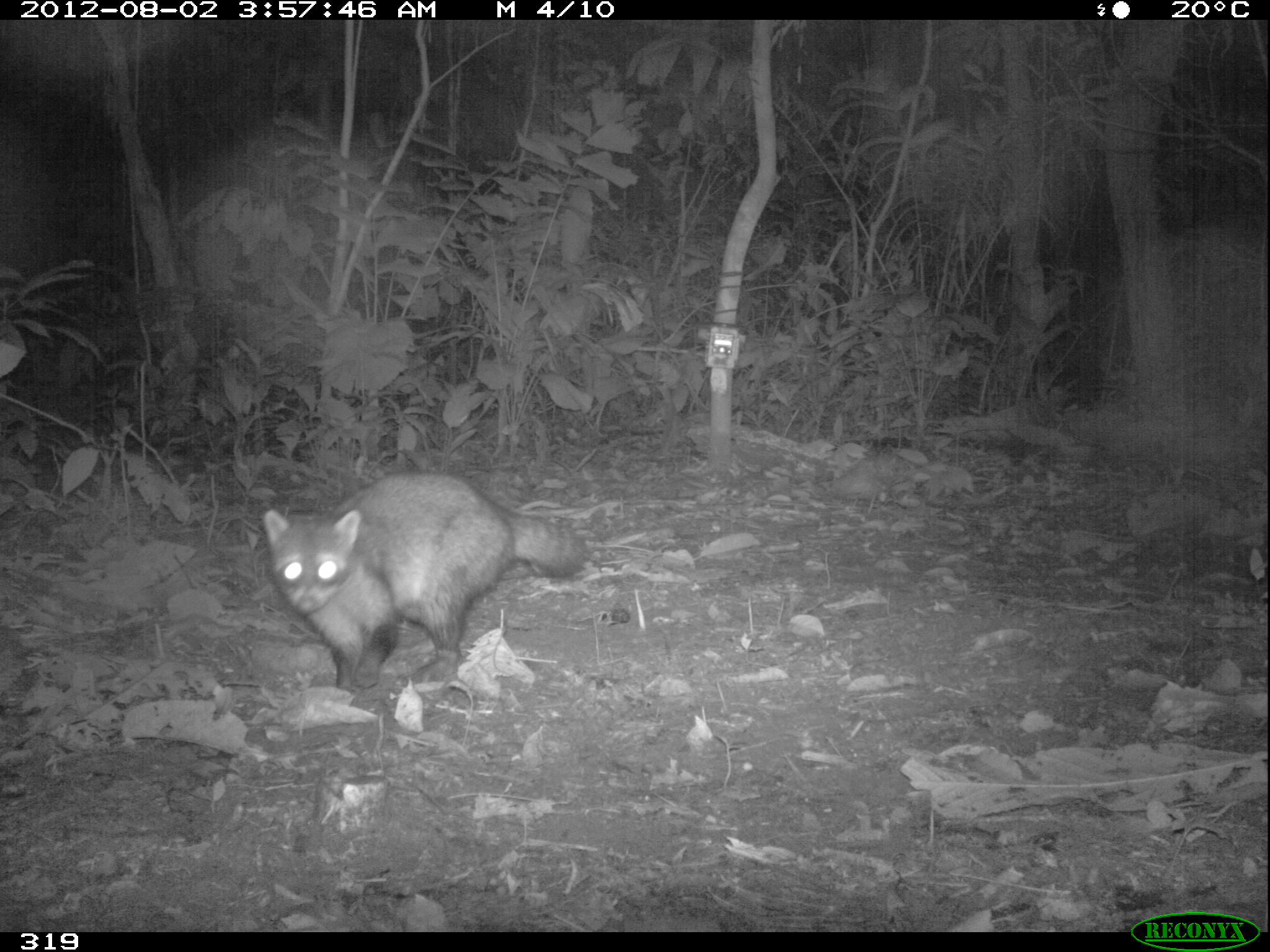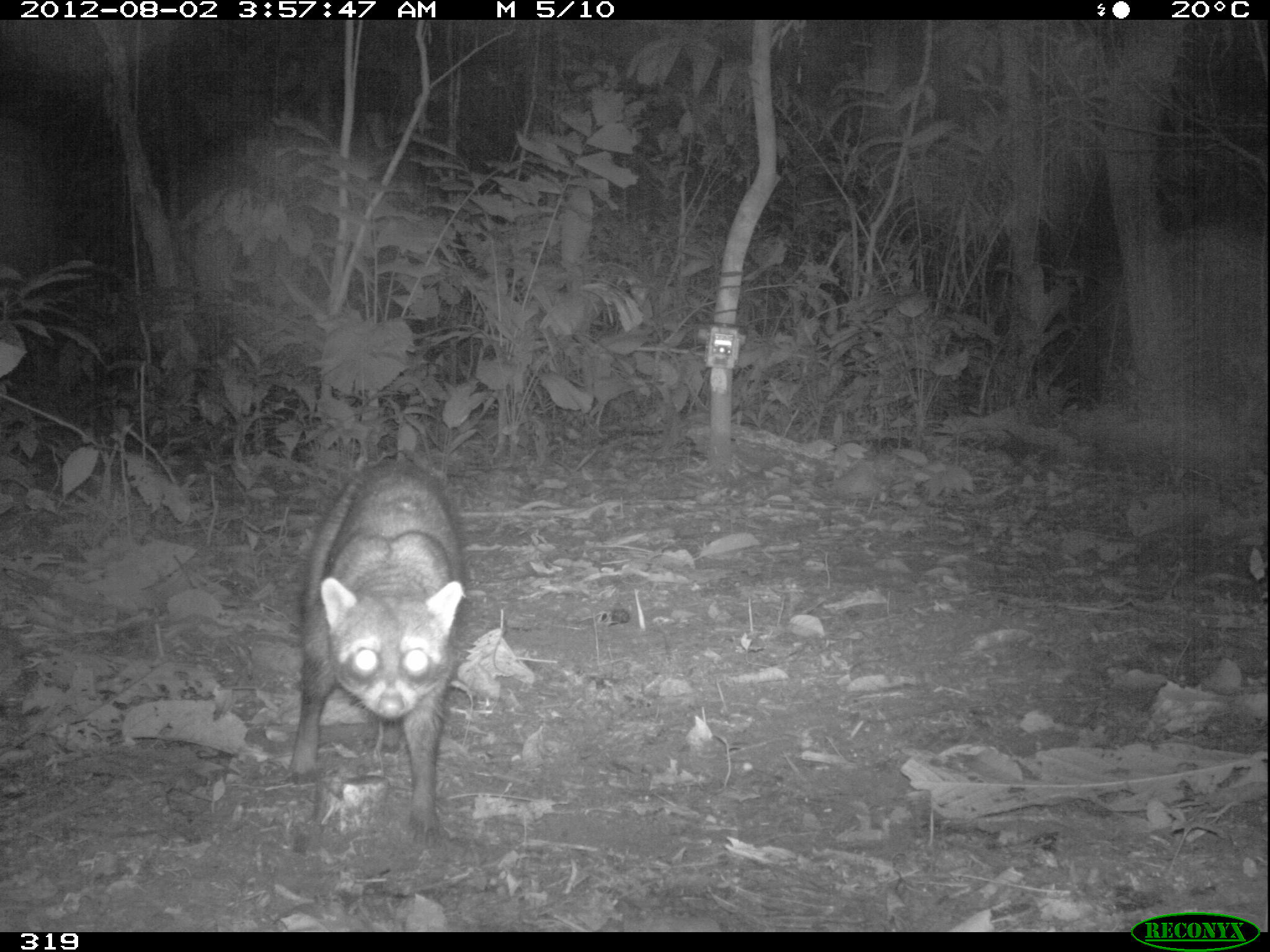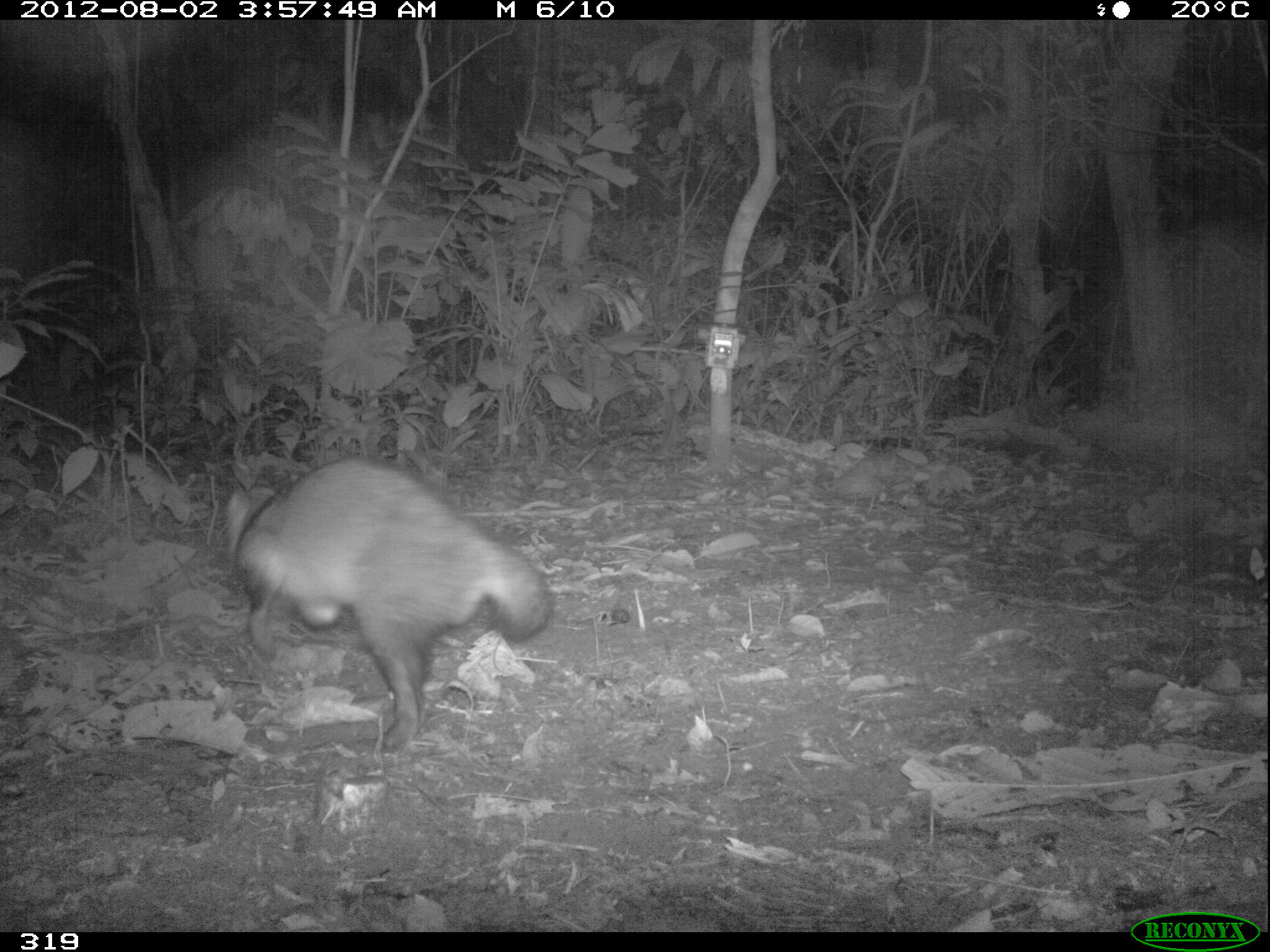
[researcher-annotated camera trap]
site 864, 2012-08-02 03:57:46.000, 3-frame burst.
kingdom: Animalia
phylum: Chordata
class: Mammalia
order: Carnivora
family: Procyonidae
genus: Procyon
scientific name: Procyon cancrivorus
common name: crab-eating raccoon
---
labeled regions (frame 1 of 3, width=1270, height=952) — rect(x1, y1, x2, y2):
procyon cancrivorus: rect(260, 468, 591, 693)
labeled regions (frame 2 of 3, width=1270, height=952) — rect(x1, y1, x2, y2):
procyon cancrivorus: rect(283, 456, 467, 845)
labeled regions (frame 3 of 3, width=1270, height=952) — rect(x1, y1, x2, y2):
procyon cancrivorus: rect(226, 453, 551, 753)